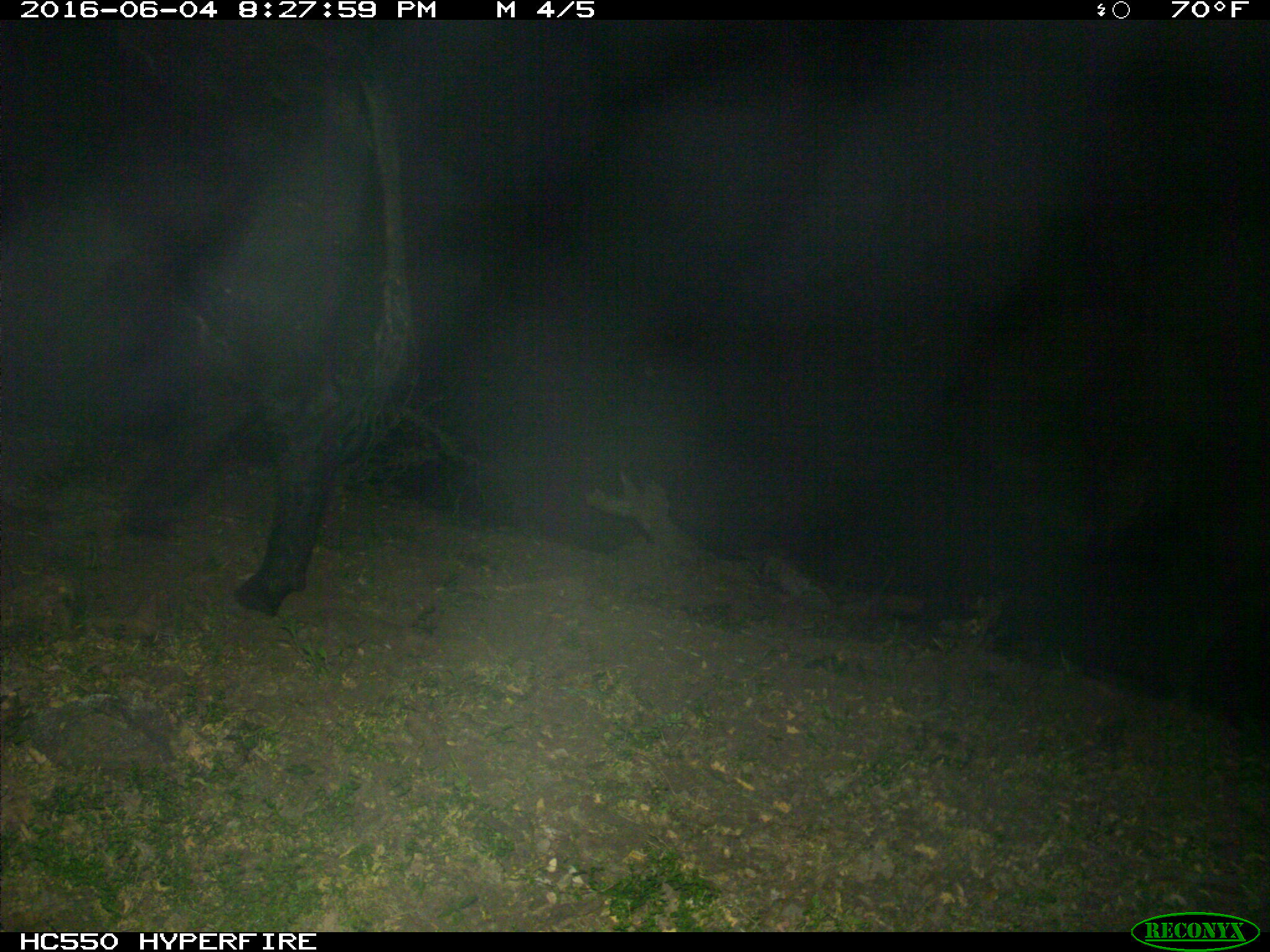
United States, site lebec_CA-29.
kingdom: Animalia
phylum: Chordata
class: Mammalia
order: Artiodactyla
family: Bovidae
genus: Bos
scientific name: Bos taurus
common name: domestic cow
Bos taurus (domestic cow).